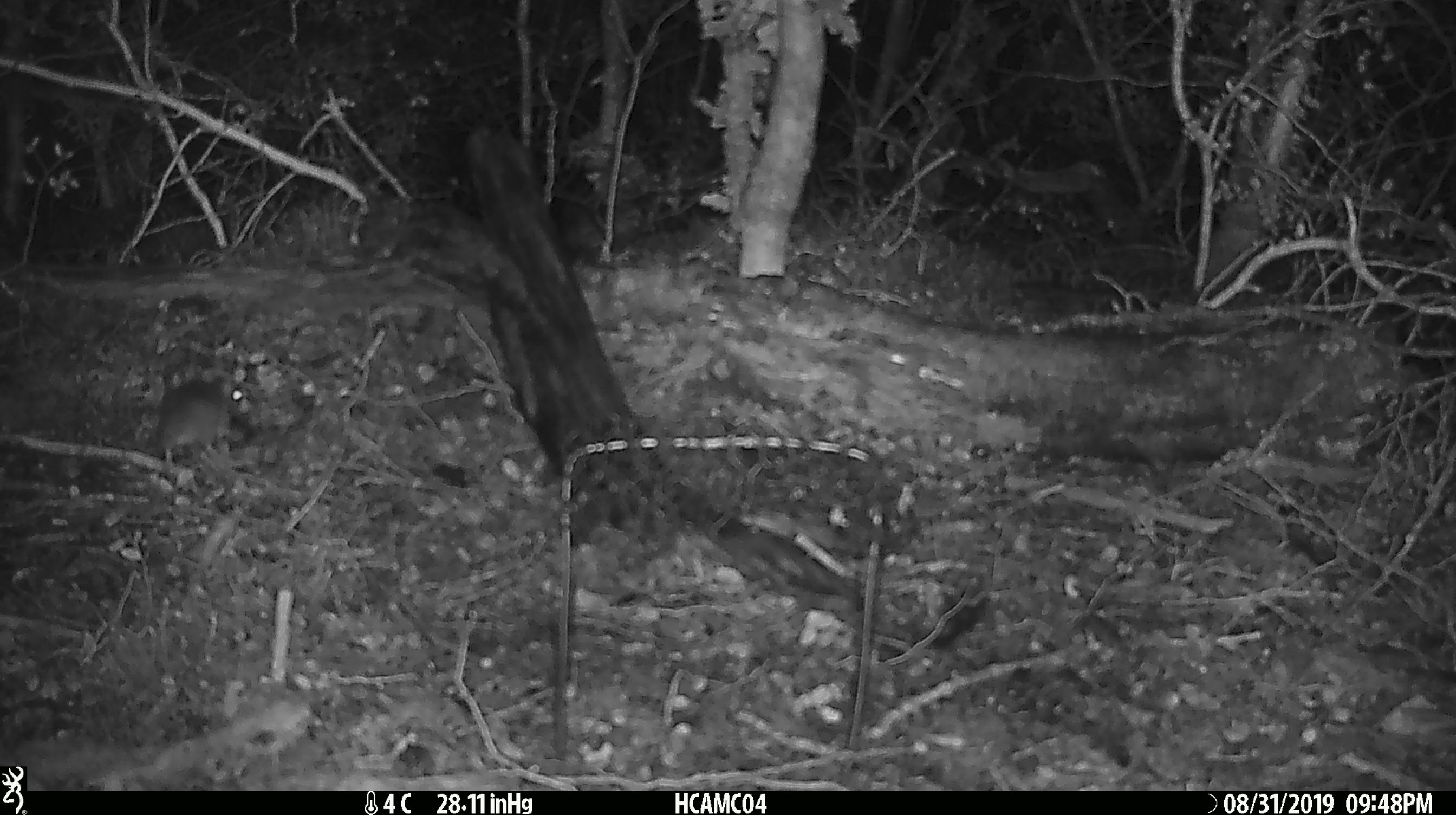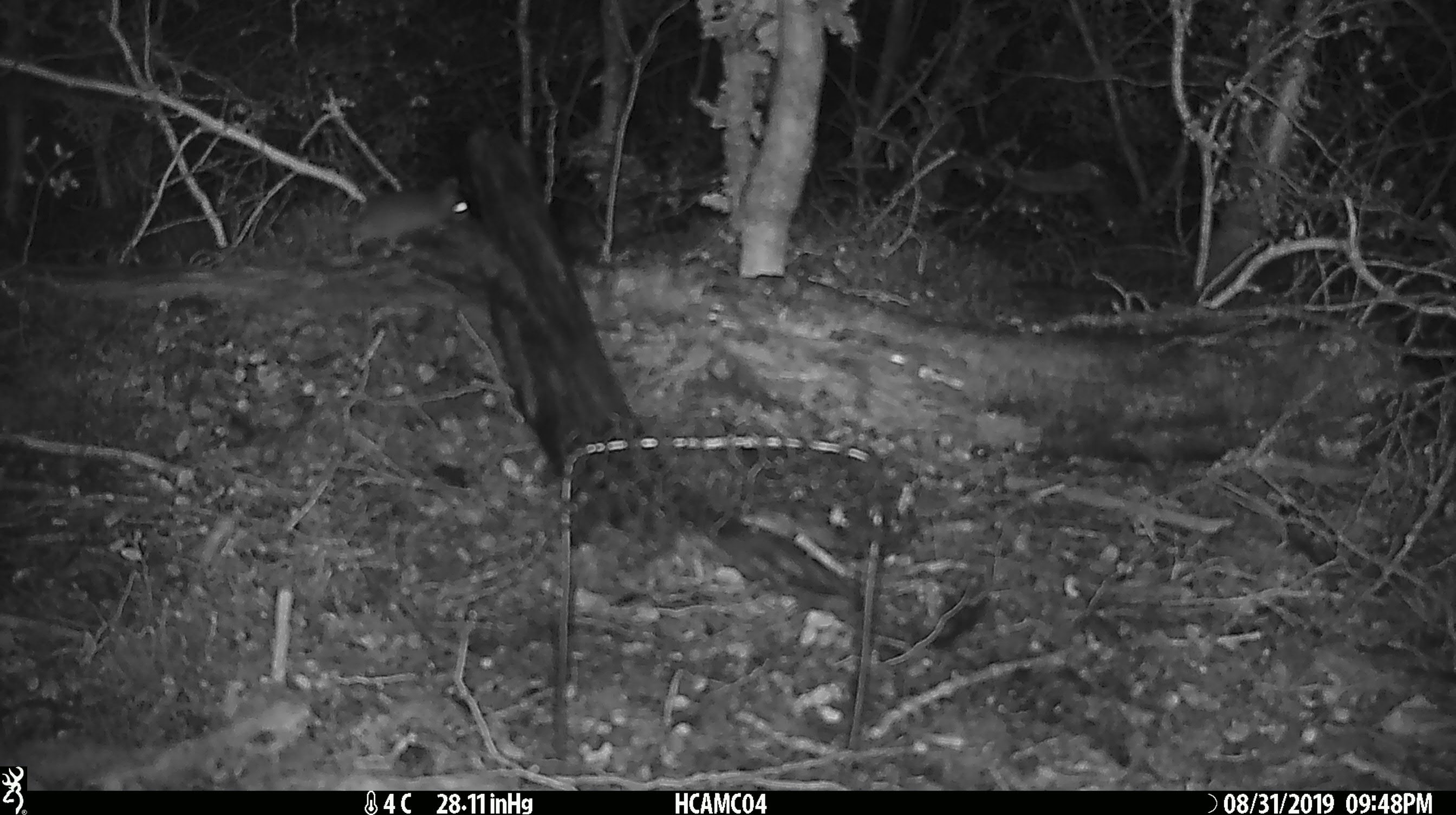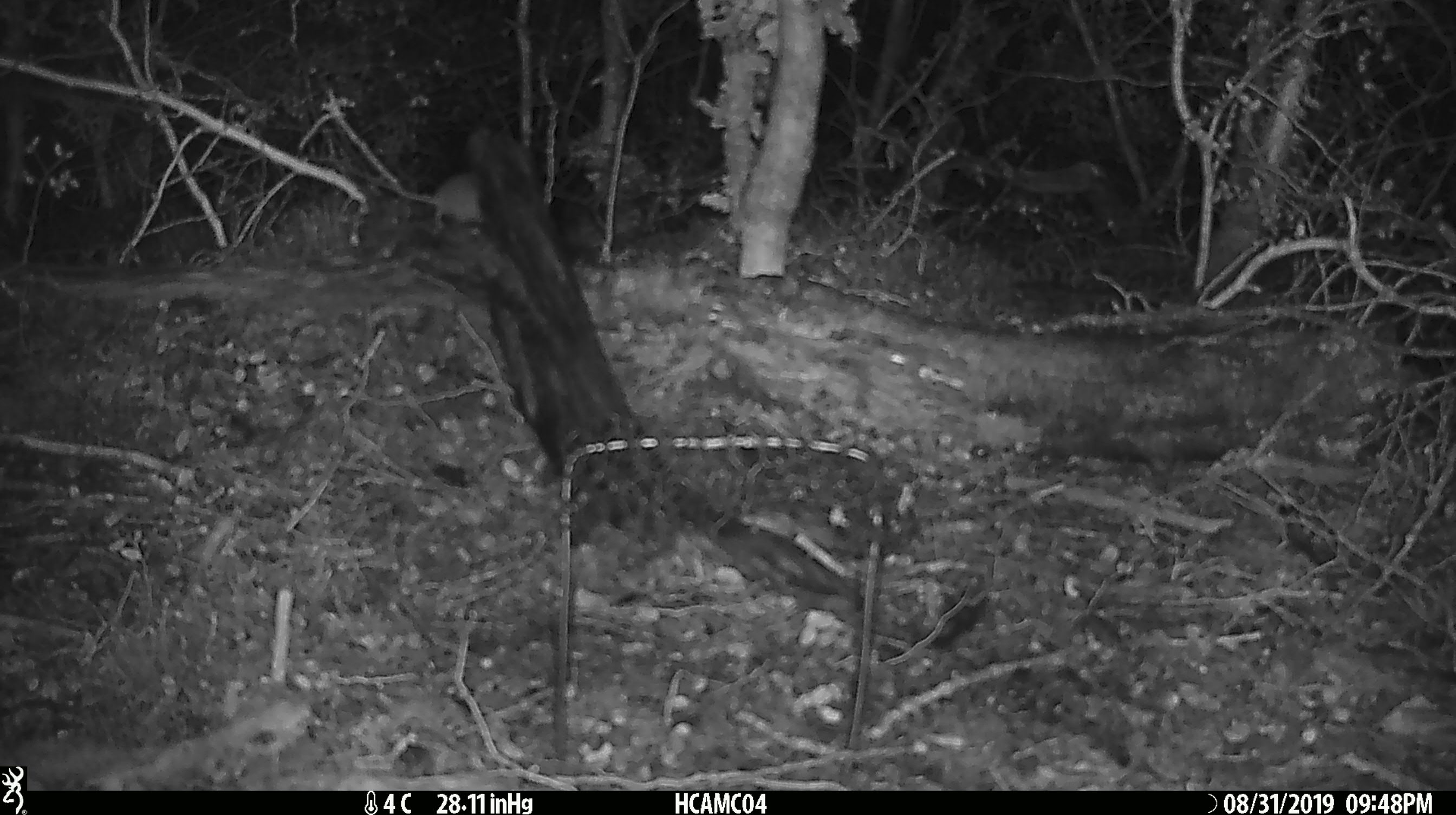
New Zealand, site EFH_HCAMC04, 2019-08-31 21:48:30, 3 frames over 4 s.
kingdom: Animalia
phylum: Chordata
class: Mammalia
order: Rodentia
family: Muridae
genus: Mus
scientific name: Mus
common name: mouse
Mouse (Mus).